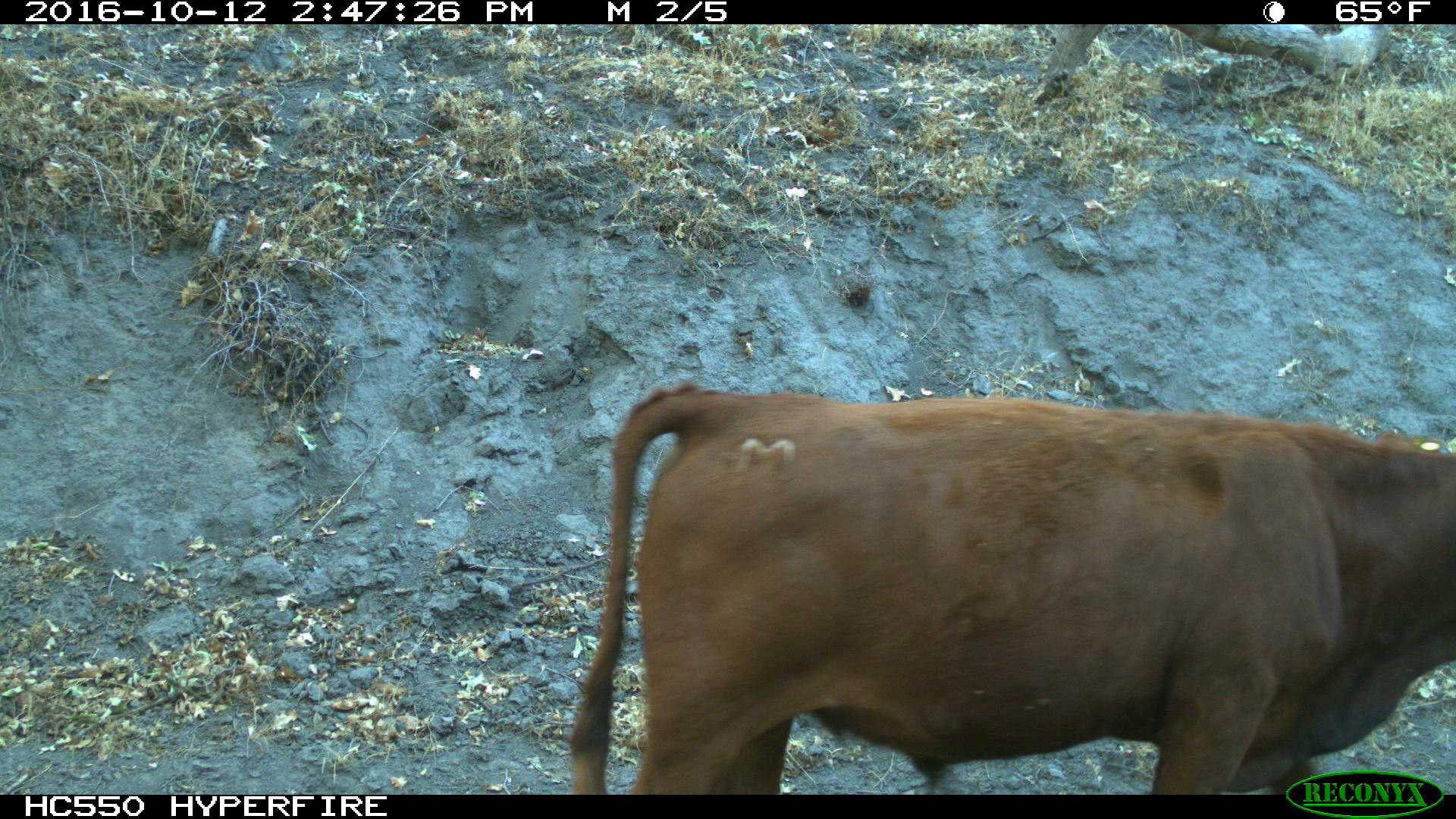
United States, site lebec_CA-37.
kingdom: Animalia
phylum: Chordata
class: Mammalia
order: Artiodactyla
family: Bovidae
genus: Bos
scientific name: Bos taurus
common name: domestic cow